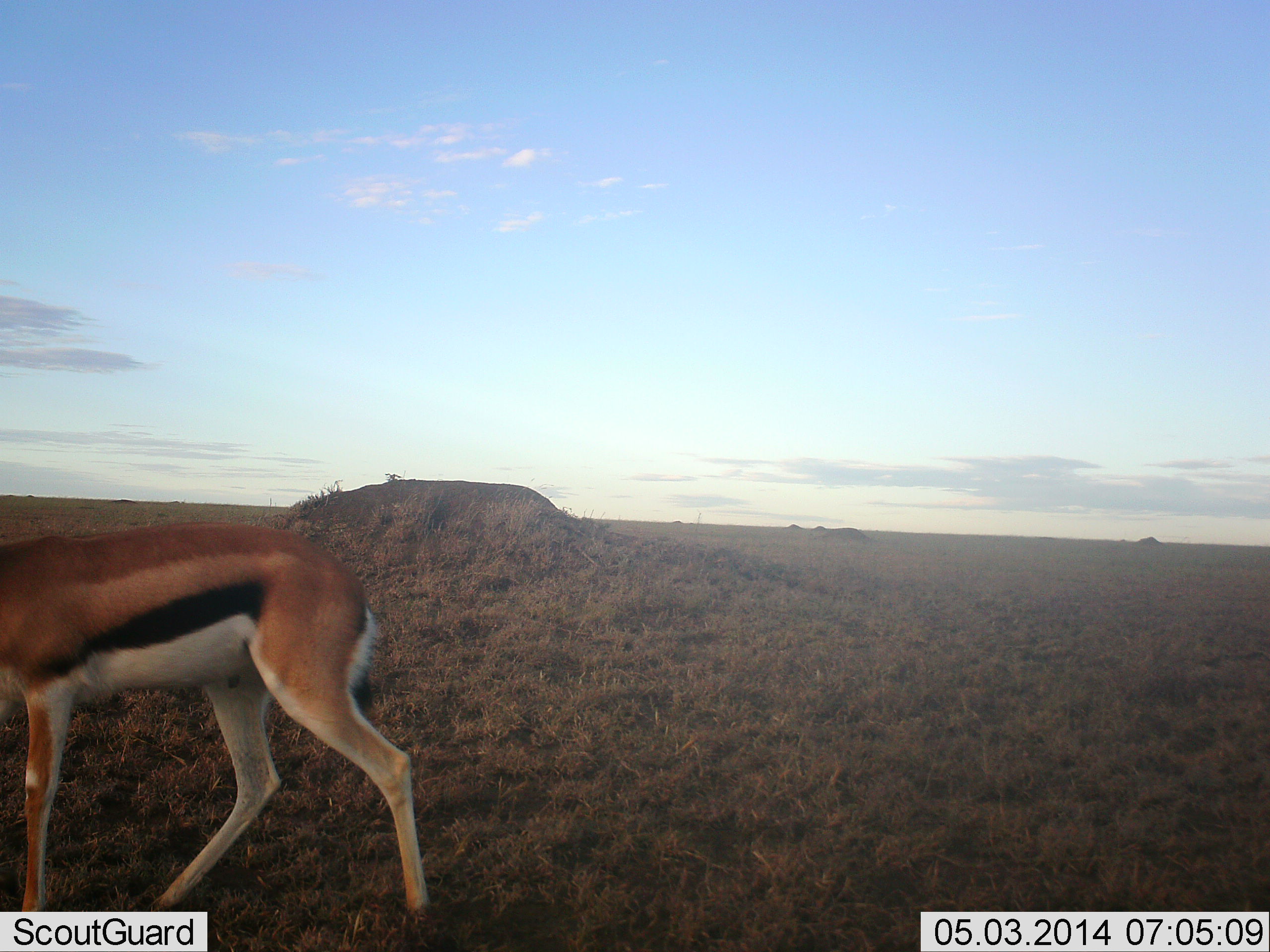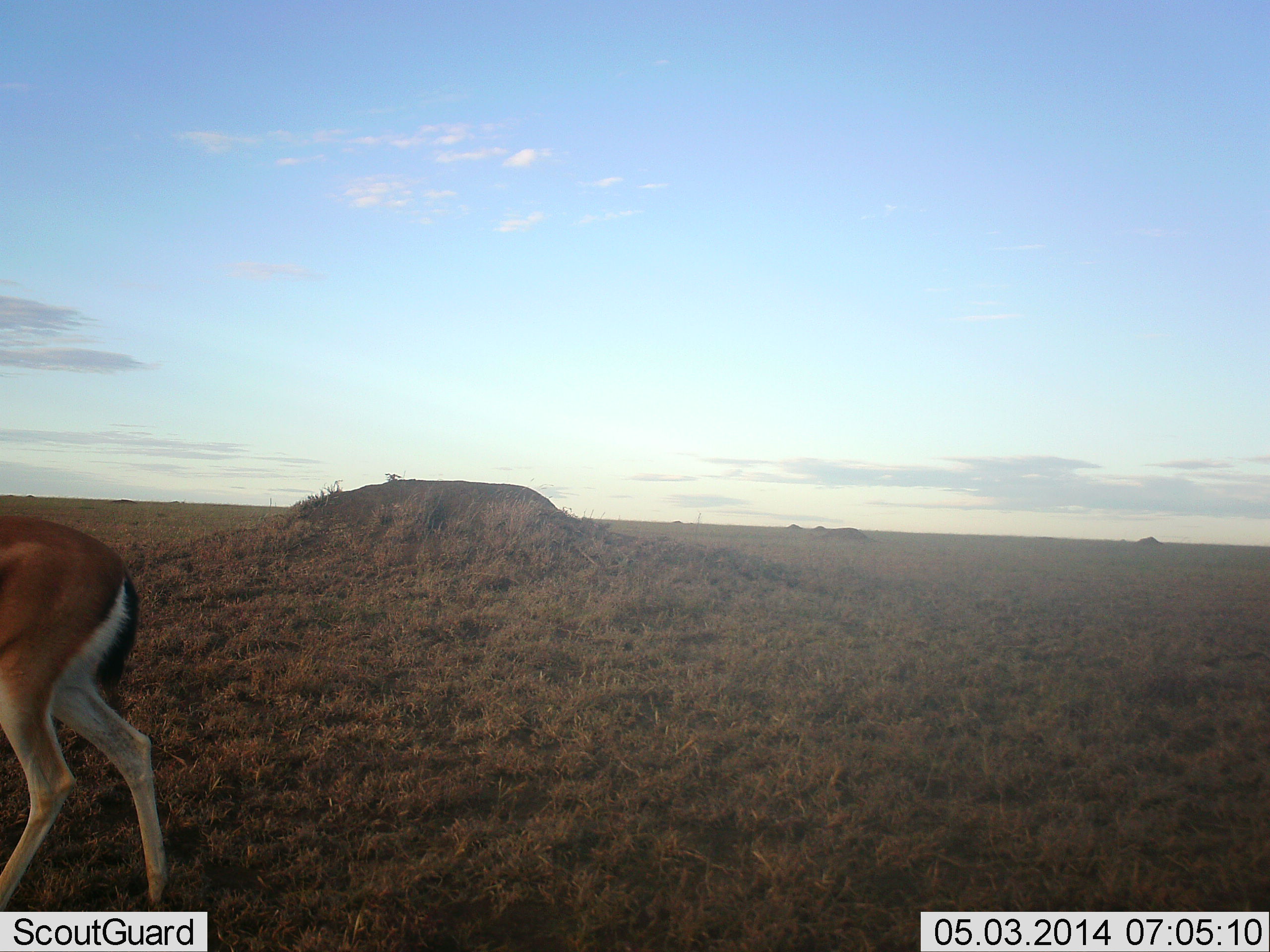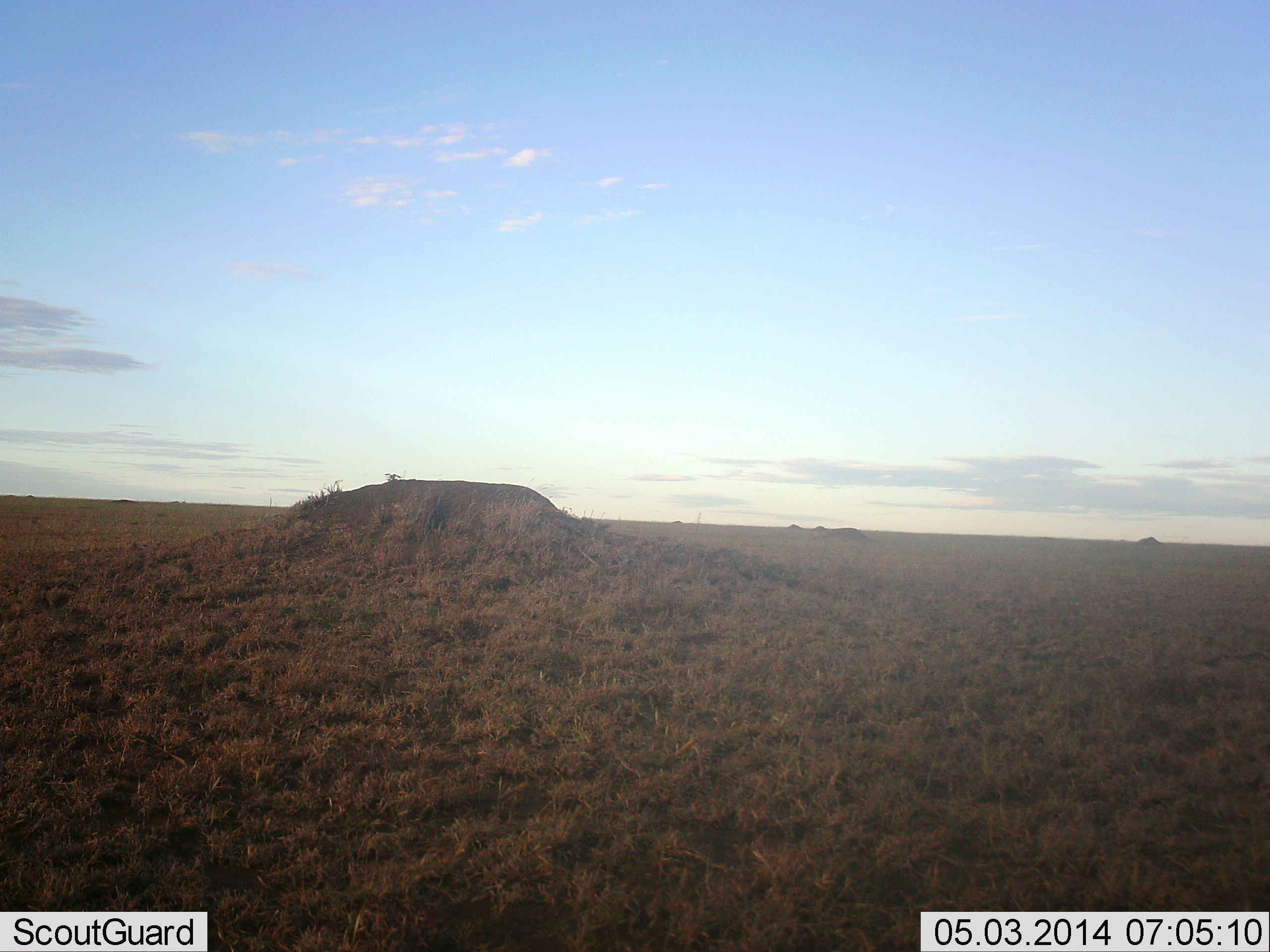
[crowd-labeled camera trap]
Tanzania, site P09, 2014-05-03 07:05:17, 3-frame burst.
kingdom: Animalia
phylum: Chordata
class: Mammalia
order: Artiodactyla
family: Bovidae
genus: Eudorcas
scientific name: Eudorcas thomsonii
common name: thomson's gazelle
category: gazellethomsons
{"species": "gazellethomsons (thomson's gazelle) (Eudorcas thomsonii)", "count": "1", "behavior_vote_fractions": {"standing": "10%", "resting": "0%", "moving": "90%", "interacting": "0%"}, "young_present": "0%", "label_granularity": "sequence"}